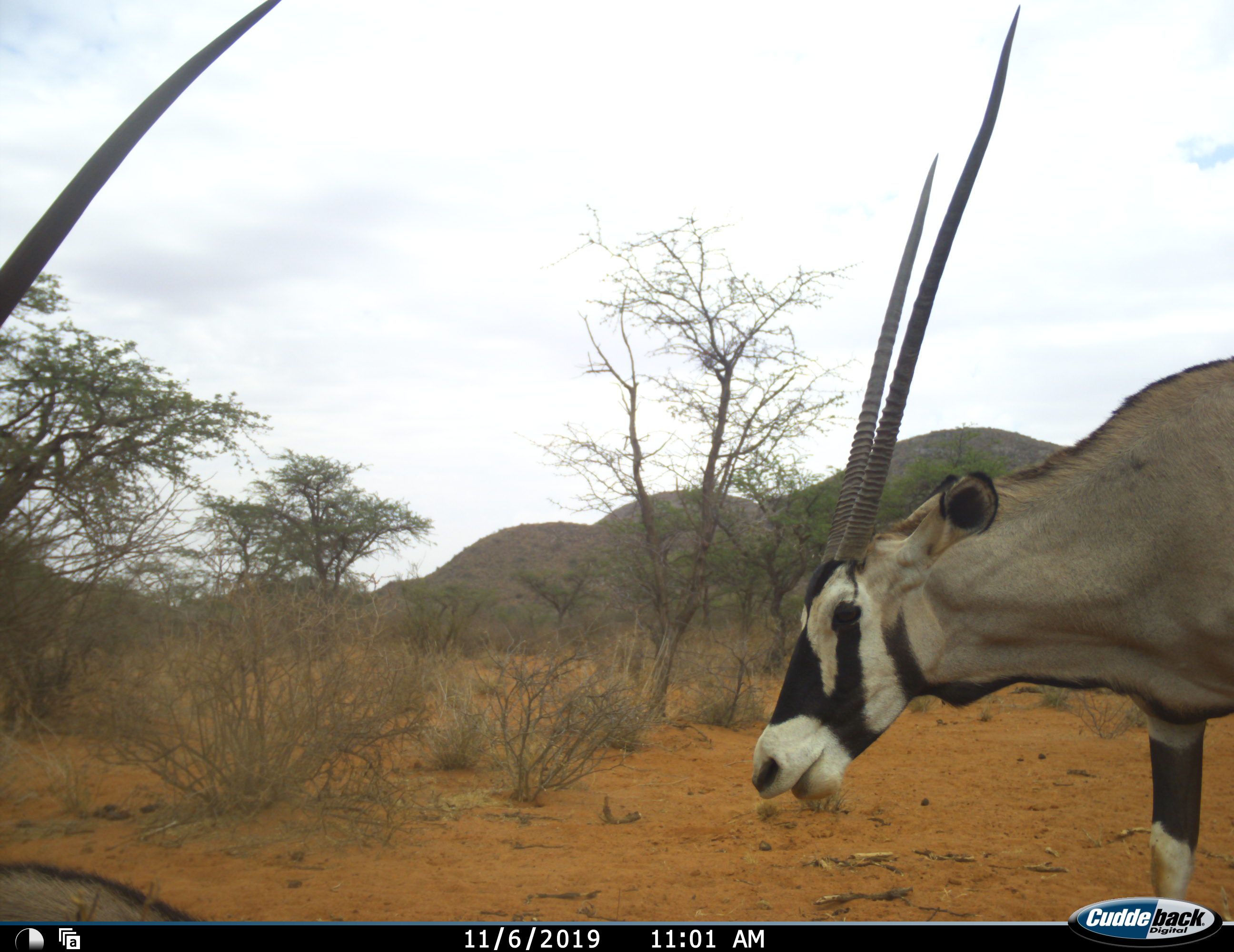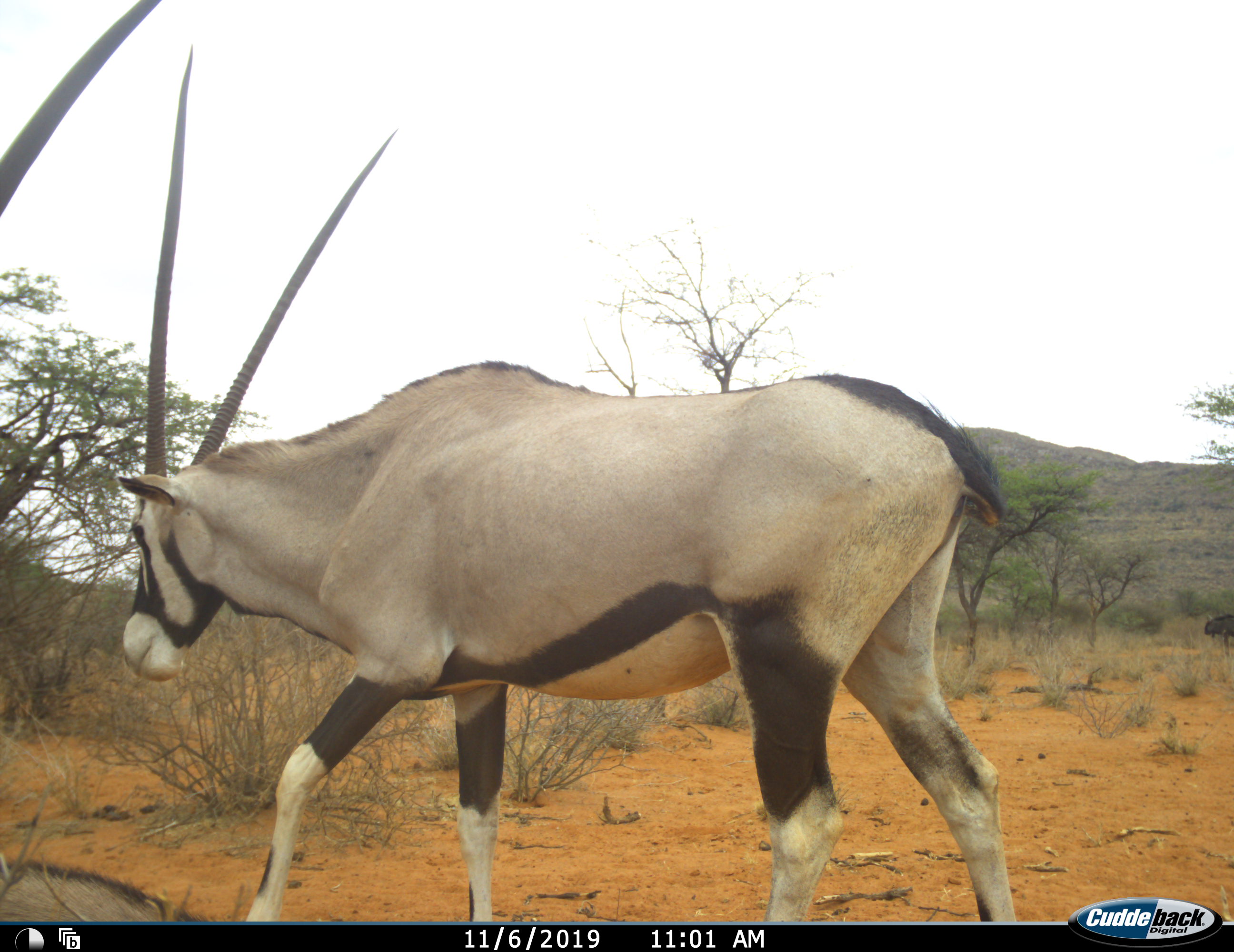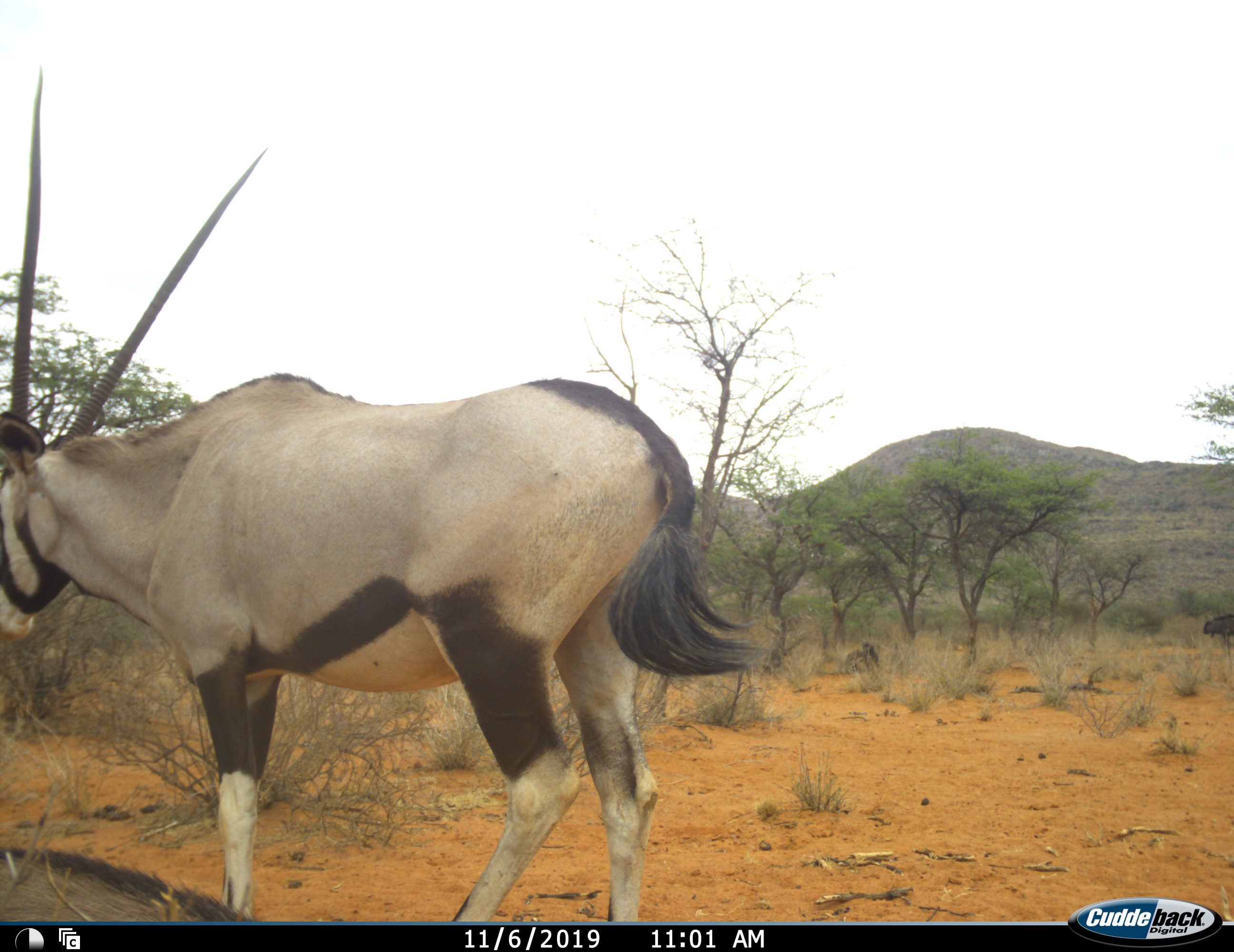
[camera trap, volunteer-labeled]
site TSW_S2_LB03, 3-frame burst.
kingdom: Animalia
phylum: Chordata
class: Mammalia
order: Artiodactyla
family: Bovidae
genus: Oryx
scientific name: Oryx gazella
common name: gemsbok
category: oryx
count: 2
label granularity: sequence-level